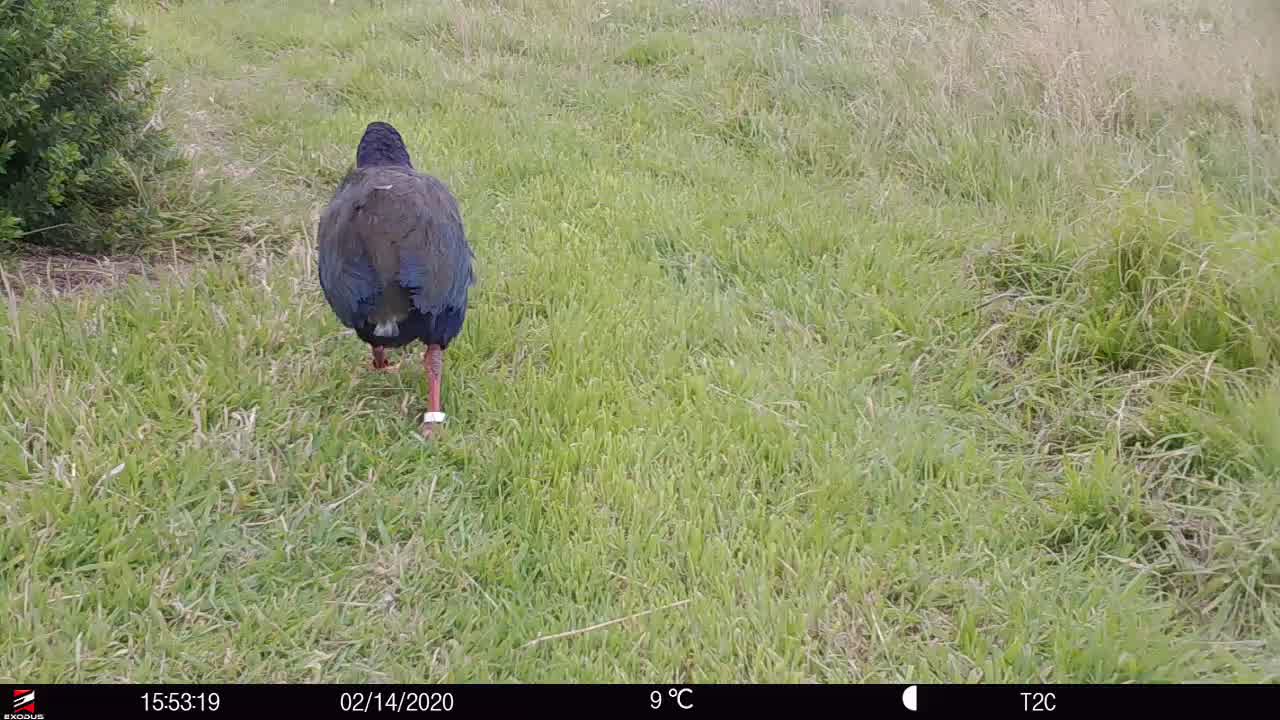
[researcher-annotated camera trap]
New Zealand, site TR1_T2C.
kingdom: Animalia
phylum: Chordata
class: Aves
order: Gruiformes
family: Rallidae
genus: Porphyrio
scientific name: Porphyrio mantelli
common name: takahe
Takahe (Porphyrio mantelli).